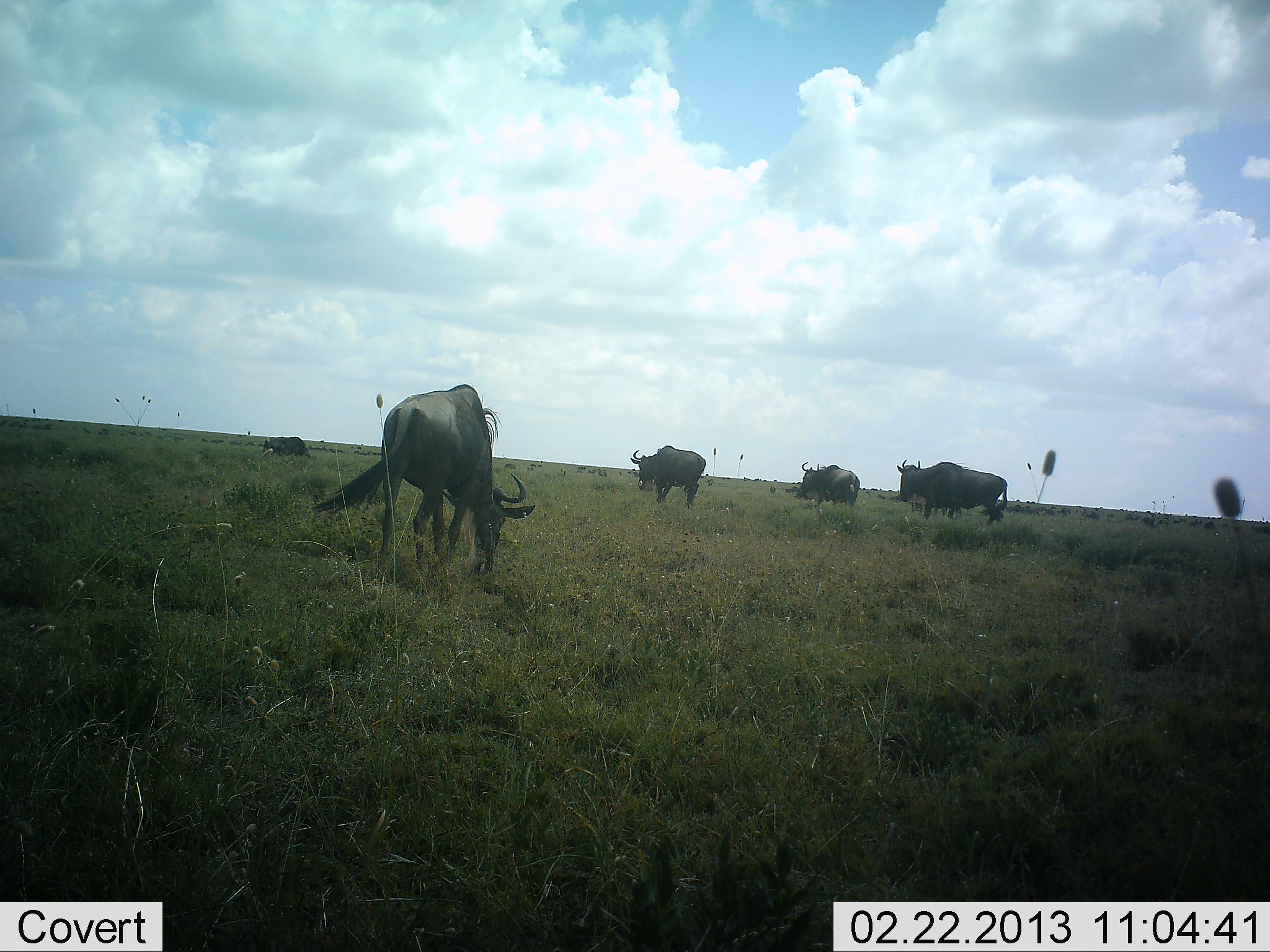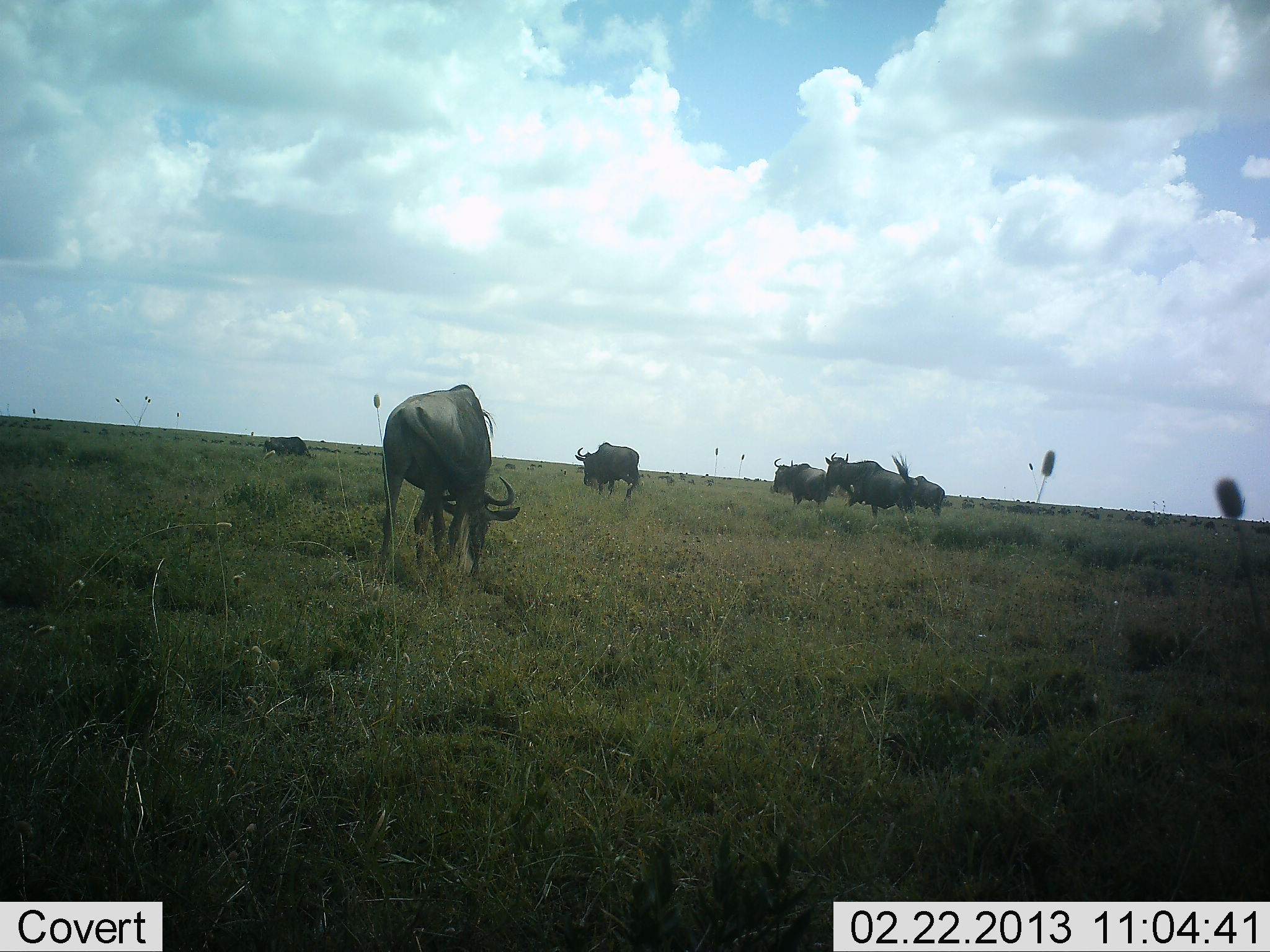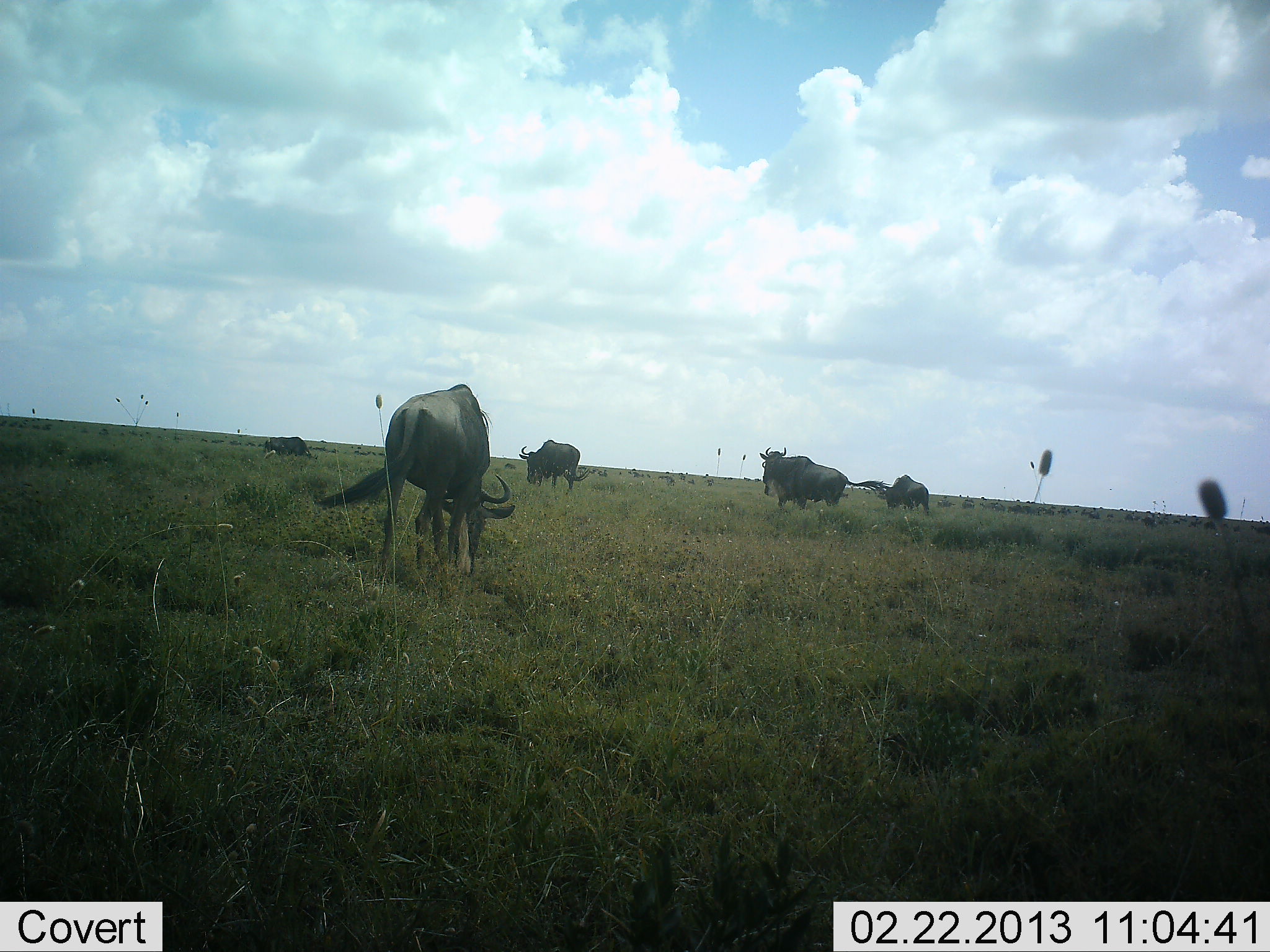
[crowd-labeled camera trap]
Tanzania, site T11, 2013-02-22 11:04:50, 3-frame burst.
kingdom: Animalia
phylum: Chordata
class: Mammalia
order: Artiodactyla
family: Bovidae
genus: Connochaetes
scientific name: Connochaetes taurinus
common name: blue wildebeest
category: wildebeest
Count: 6.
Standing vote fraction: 31%.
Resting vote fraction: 4%.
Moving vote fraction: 73%.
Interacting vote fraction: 4%.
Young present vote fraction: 4%.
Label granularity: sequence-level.